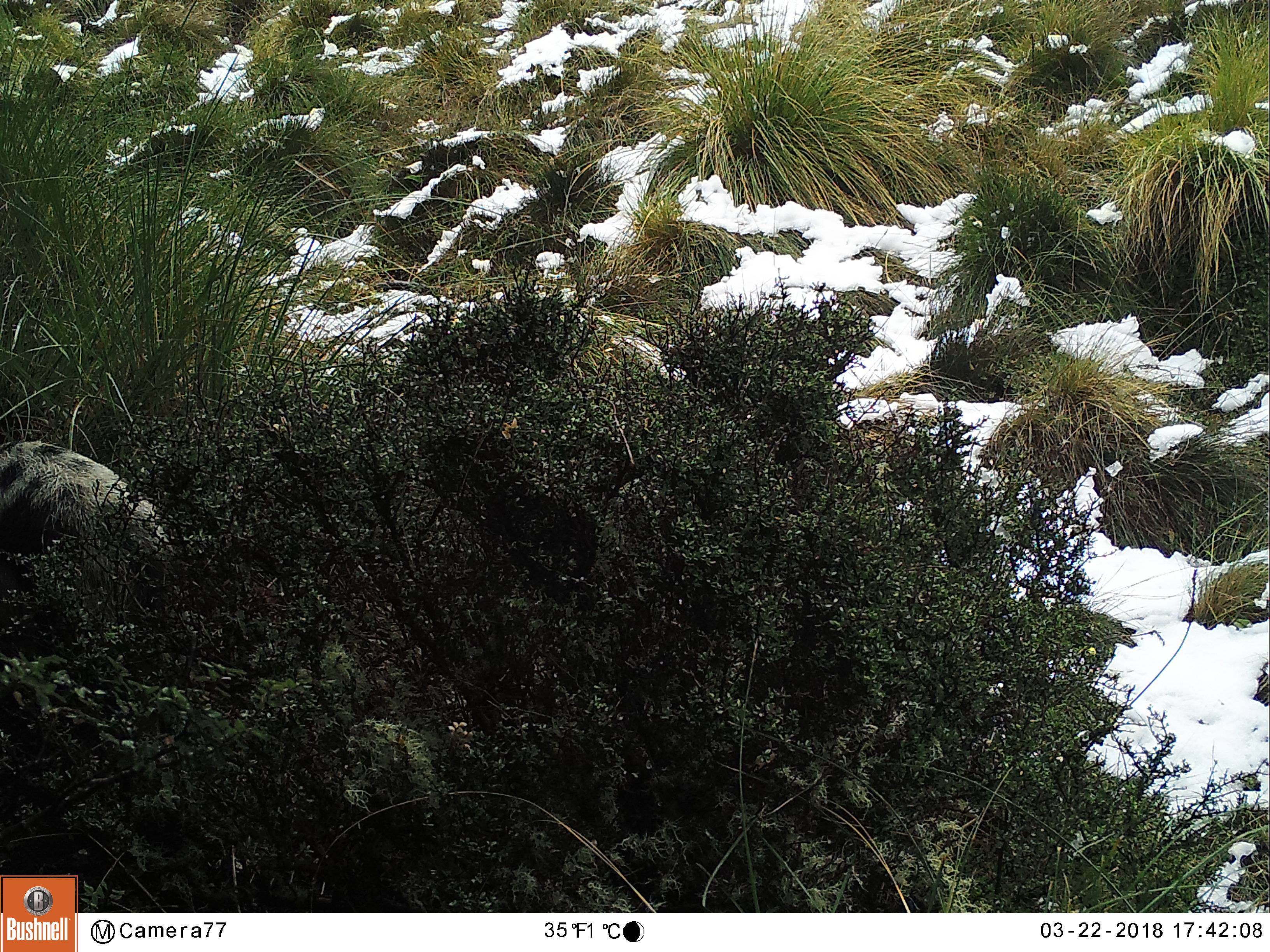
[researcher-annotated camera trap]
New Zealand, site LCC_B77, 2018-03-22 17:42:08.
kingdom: Animalia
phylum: Chordata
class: Mammalia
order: Artiodactyla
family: Suidae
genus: Sus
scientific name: Sus scrofa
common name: pig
Pig (Sus scrofa).